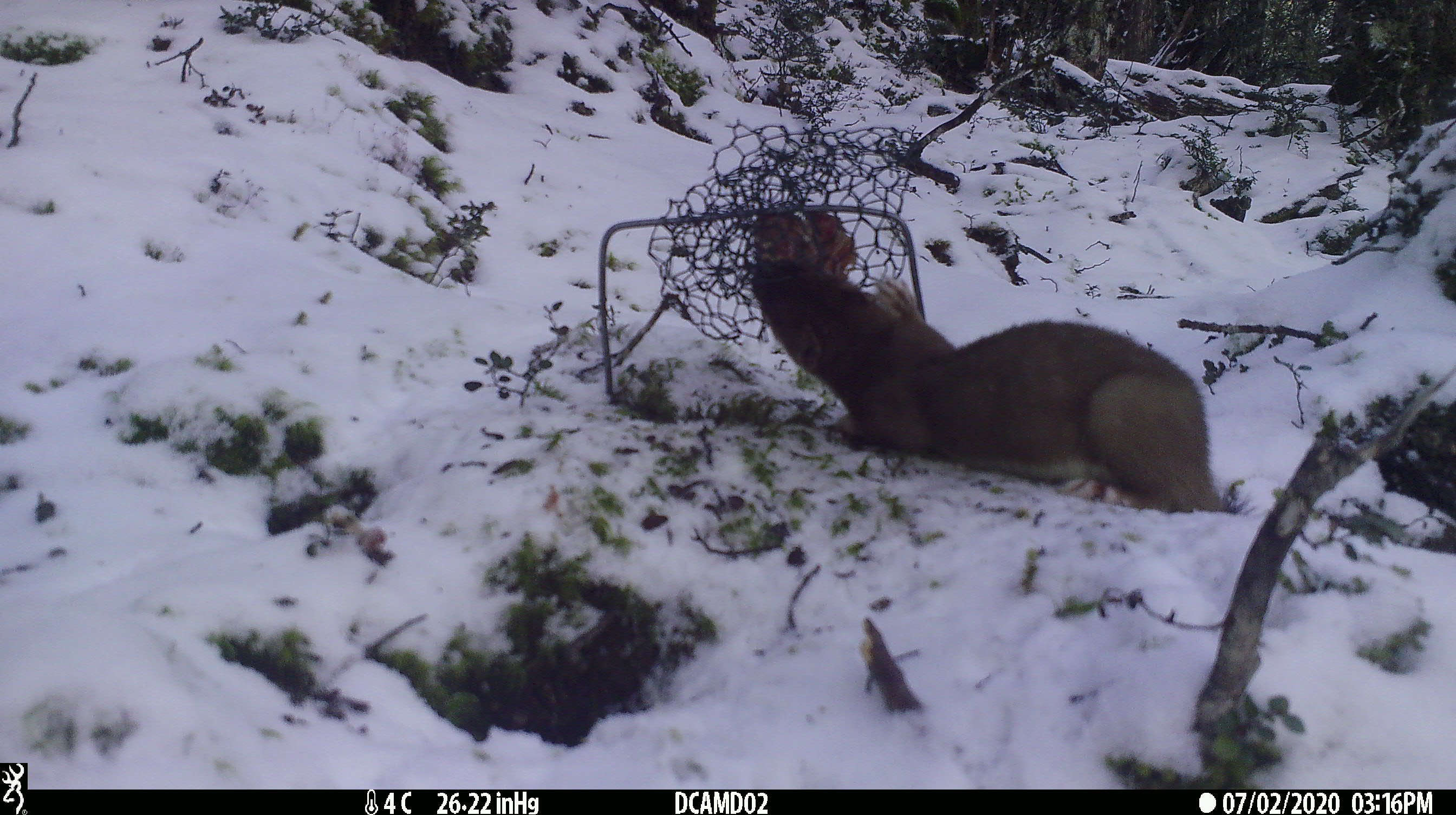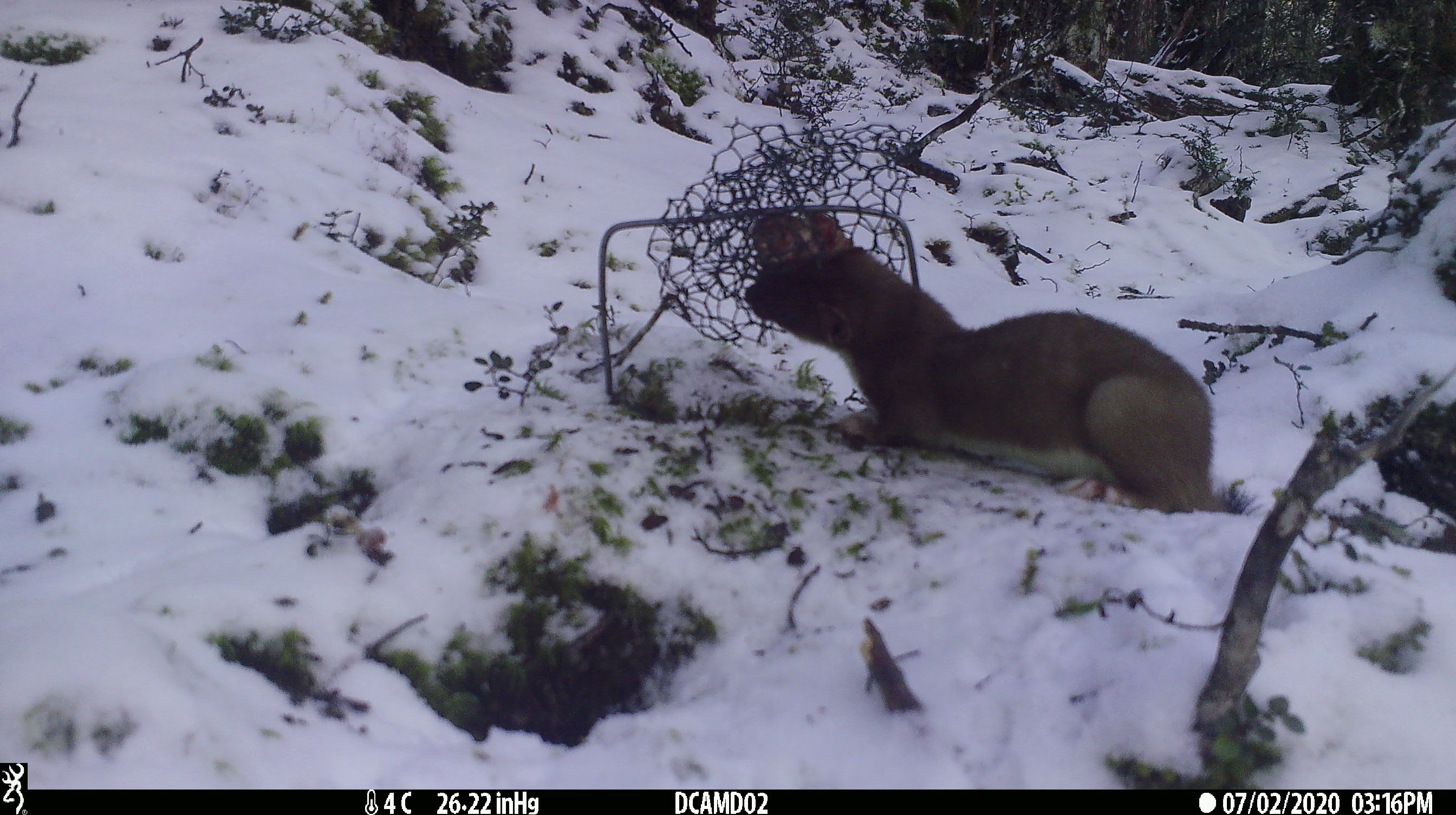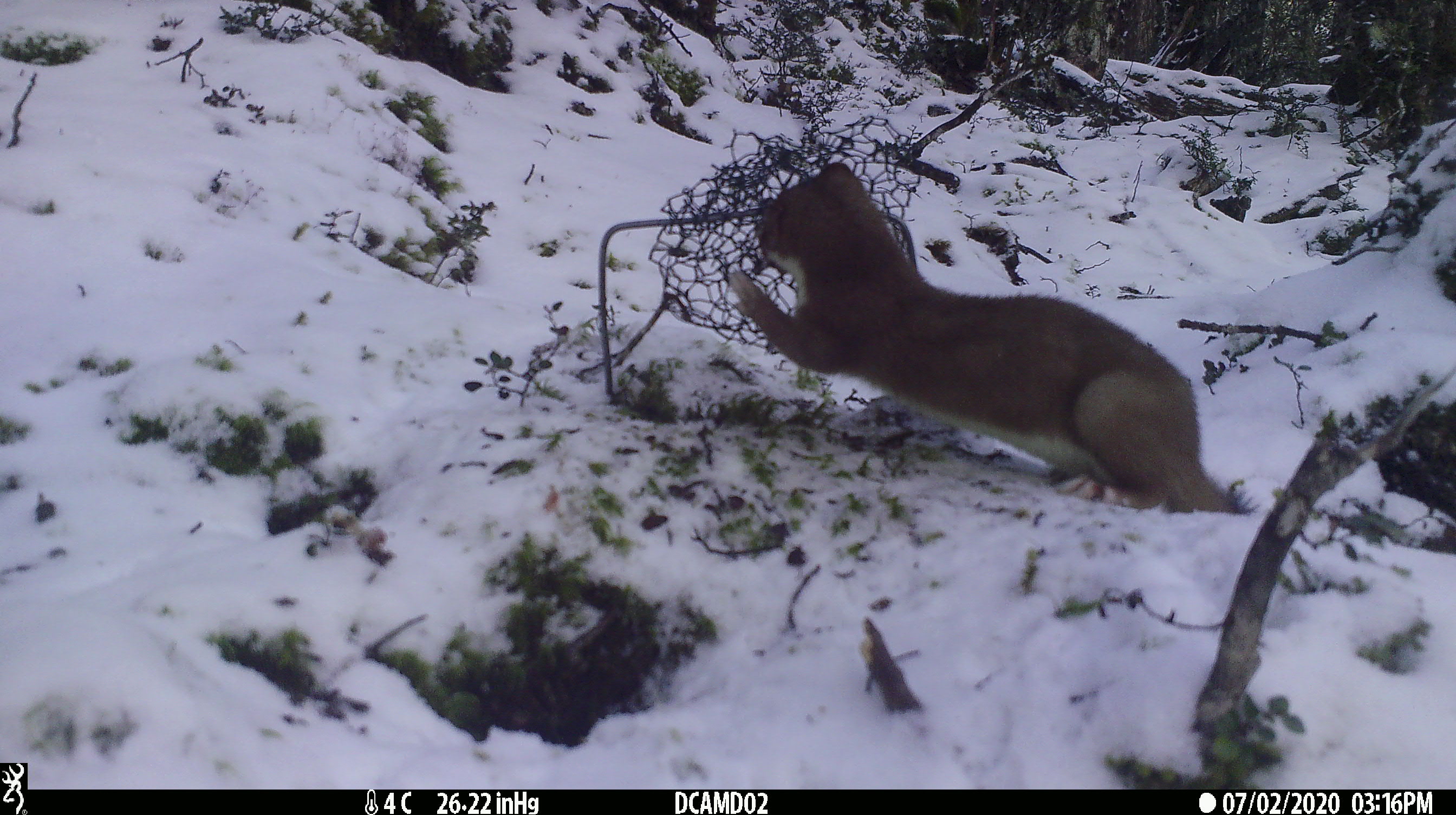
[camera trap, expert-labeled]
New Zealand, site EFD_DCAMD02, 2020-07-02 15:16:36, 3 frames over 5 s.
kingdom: Animalia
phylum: Chordata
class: Mammalia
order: Carnivora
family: Mustelidae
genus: Mustela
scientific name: Mustela erminea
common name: stoat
Stoat (Mustela erminea).